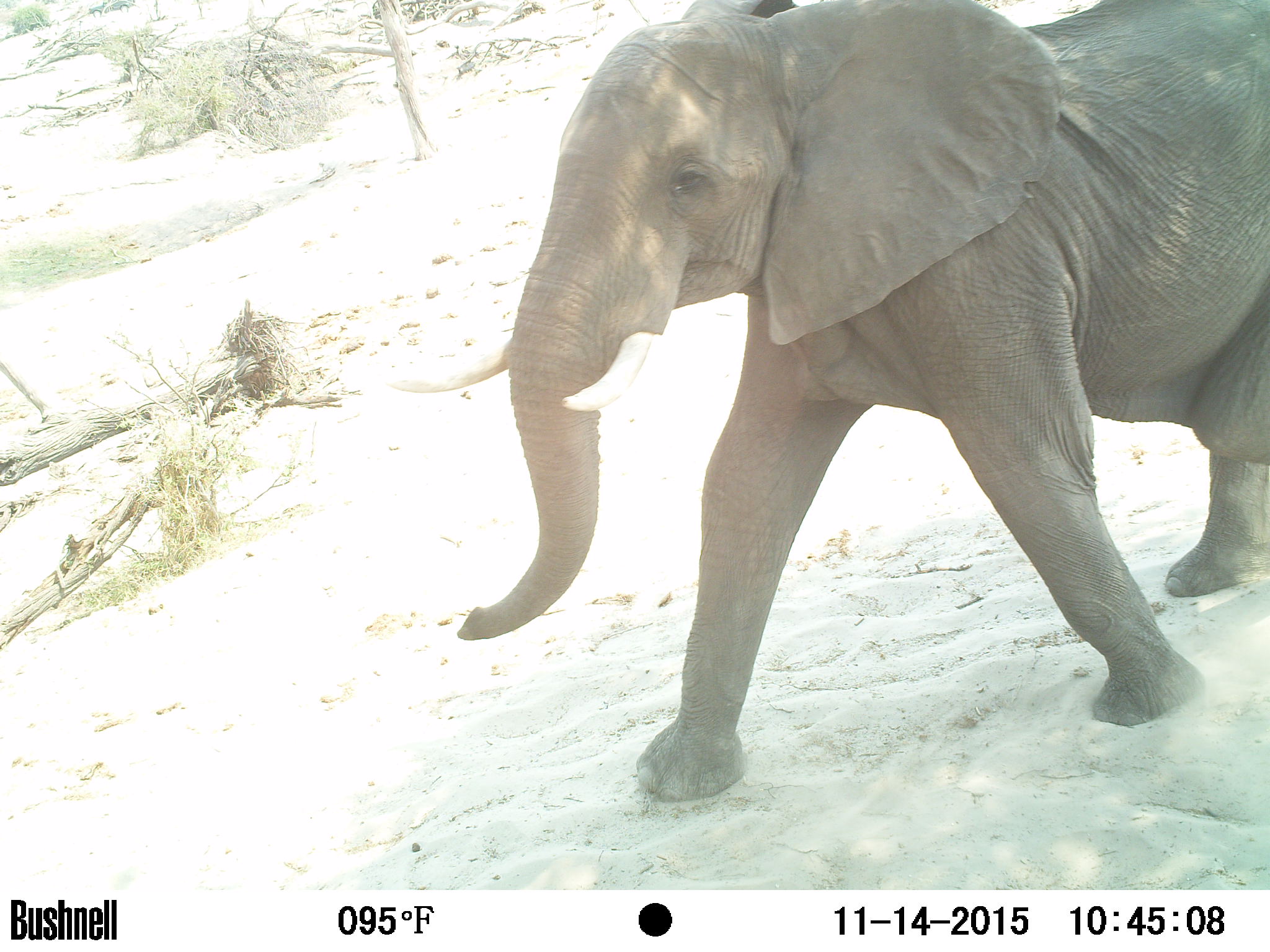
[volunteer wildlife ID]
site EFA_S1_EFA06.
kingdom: Animalia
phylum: Chordata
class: Mammalia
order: Proboscidea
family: Elephantidae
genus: Loxodonta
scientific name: Loxodonta africana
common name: african bush elephant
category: elephant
Elephant (african bush elephant) (Loxodonta africana), count 1. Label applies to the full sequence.